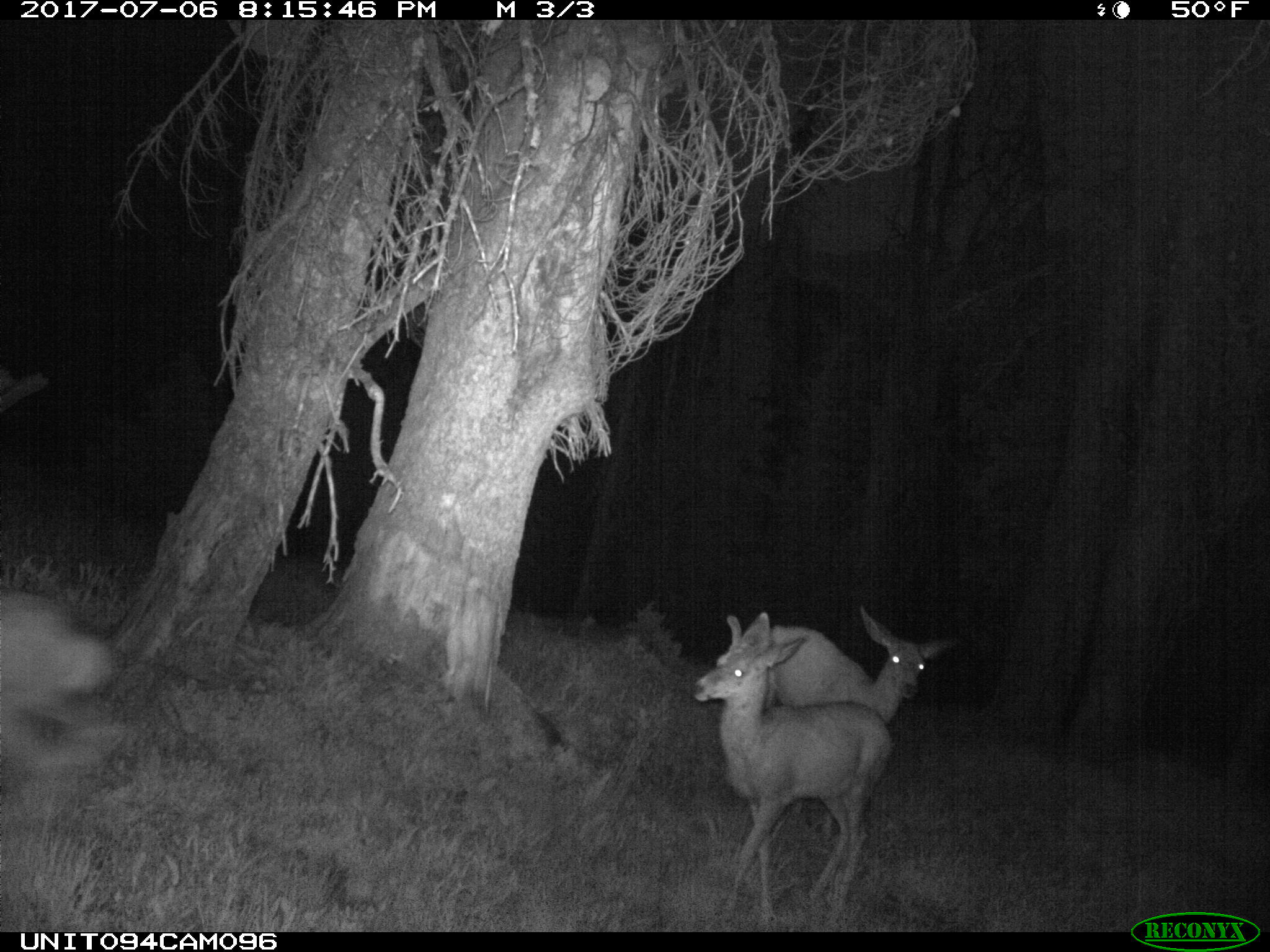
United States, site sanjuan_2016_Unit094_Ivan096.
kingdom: Animalia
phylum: Chordata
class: Mammalia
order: Artiodactyla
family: Cervidae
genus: Odocoileus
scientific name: Odocoileus hemionus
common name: mule deer